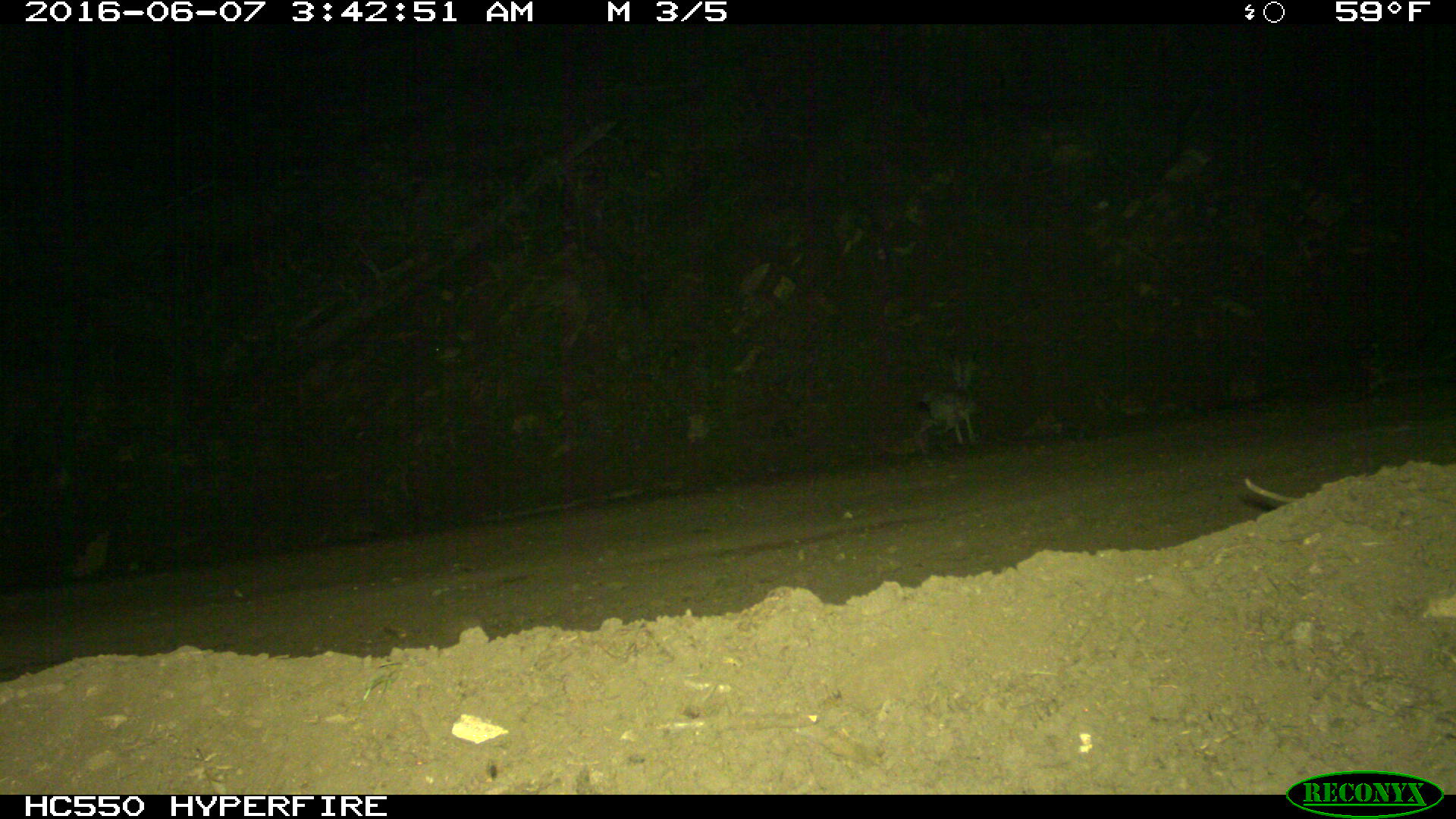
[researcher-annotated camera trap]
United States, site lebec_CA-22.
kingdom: Animalia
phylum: Chordata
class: Mammalia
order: Lagomorpha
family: Leporidae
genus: Lepus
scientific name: Lepus californicus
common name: black-tailed jackrabbit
Lepus californicus (black-tailed jackrabbit).